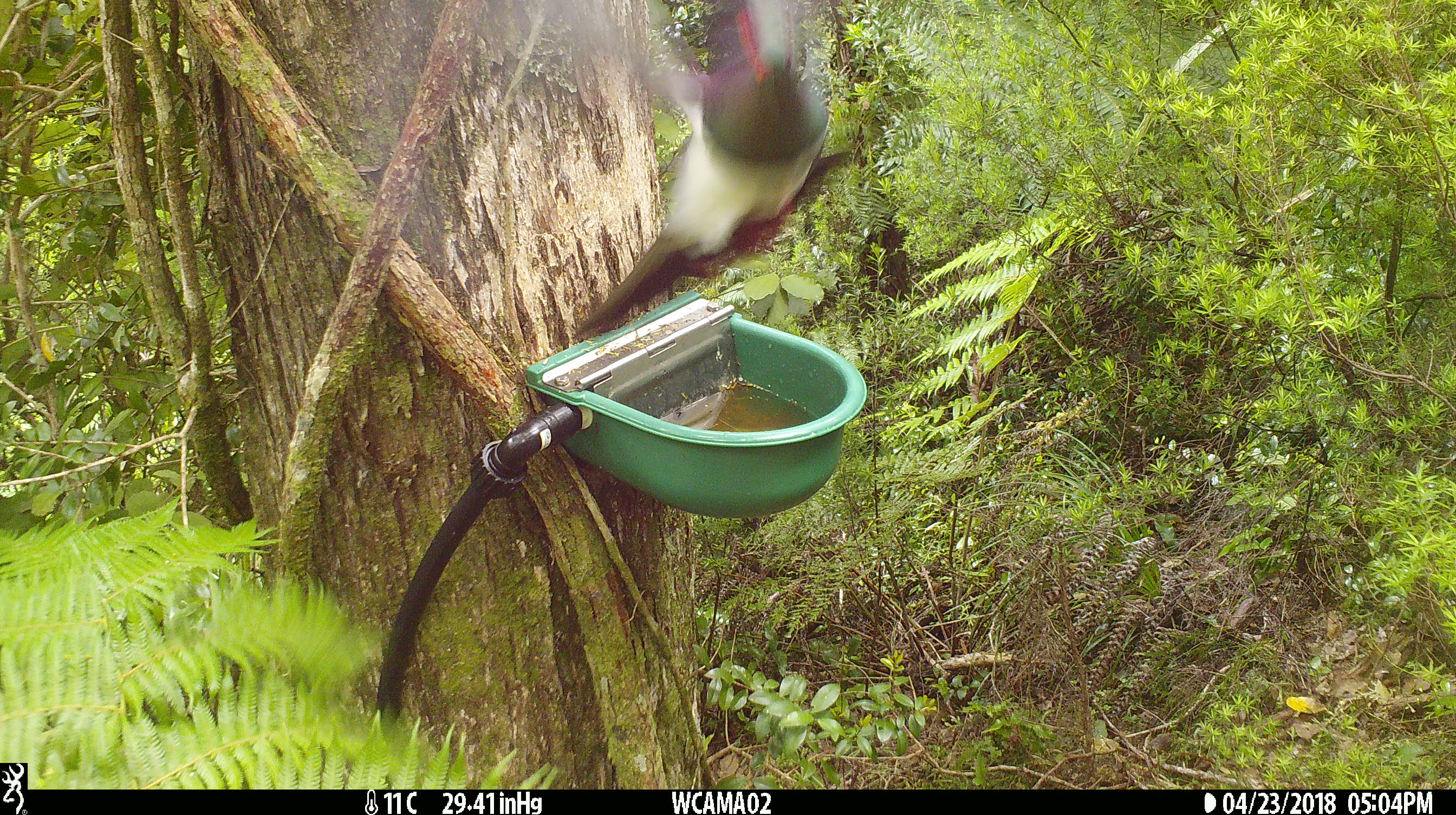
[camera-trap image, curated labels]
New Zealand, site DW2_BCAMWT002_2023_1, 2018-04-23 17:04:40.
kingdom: Animalia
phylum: Chordata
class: Aves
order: Columbiformes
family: Columbidae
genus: Hemiphaga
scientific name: Hemiphaga novaeseelandiae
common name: new zealand pigeon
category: kereru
Kereru (new zealand pigeon) (Hemiphaga novaeseelandiae).